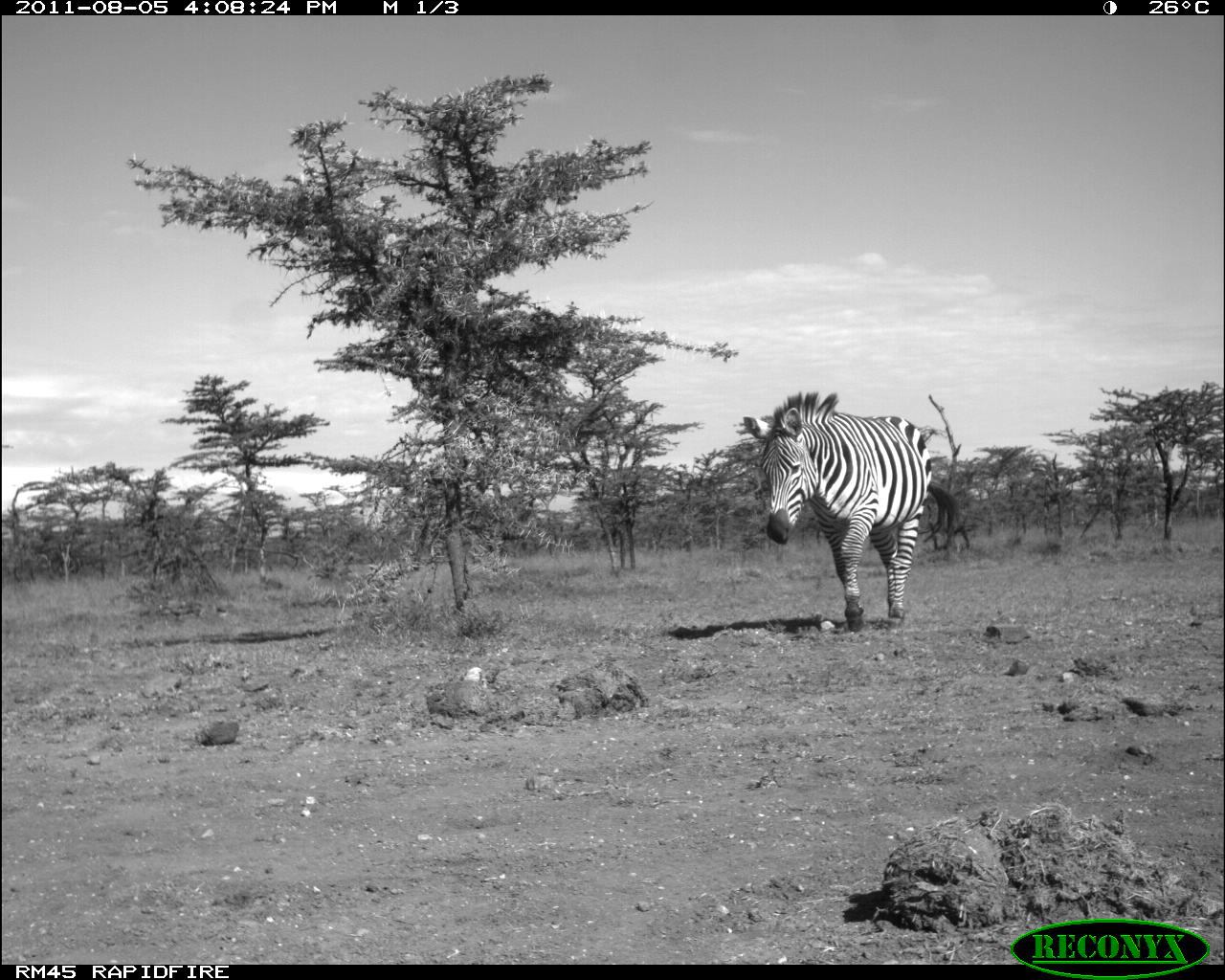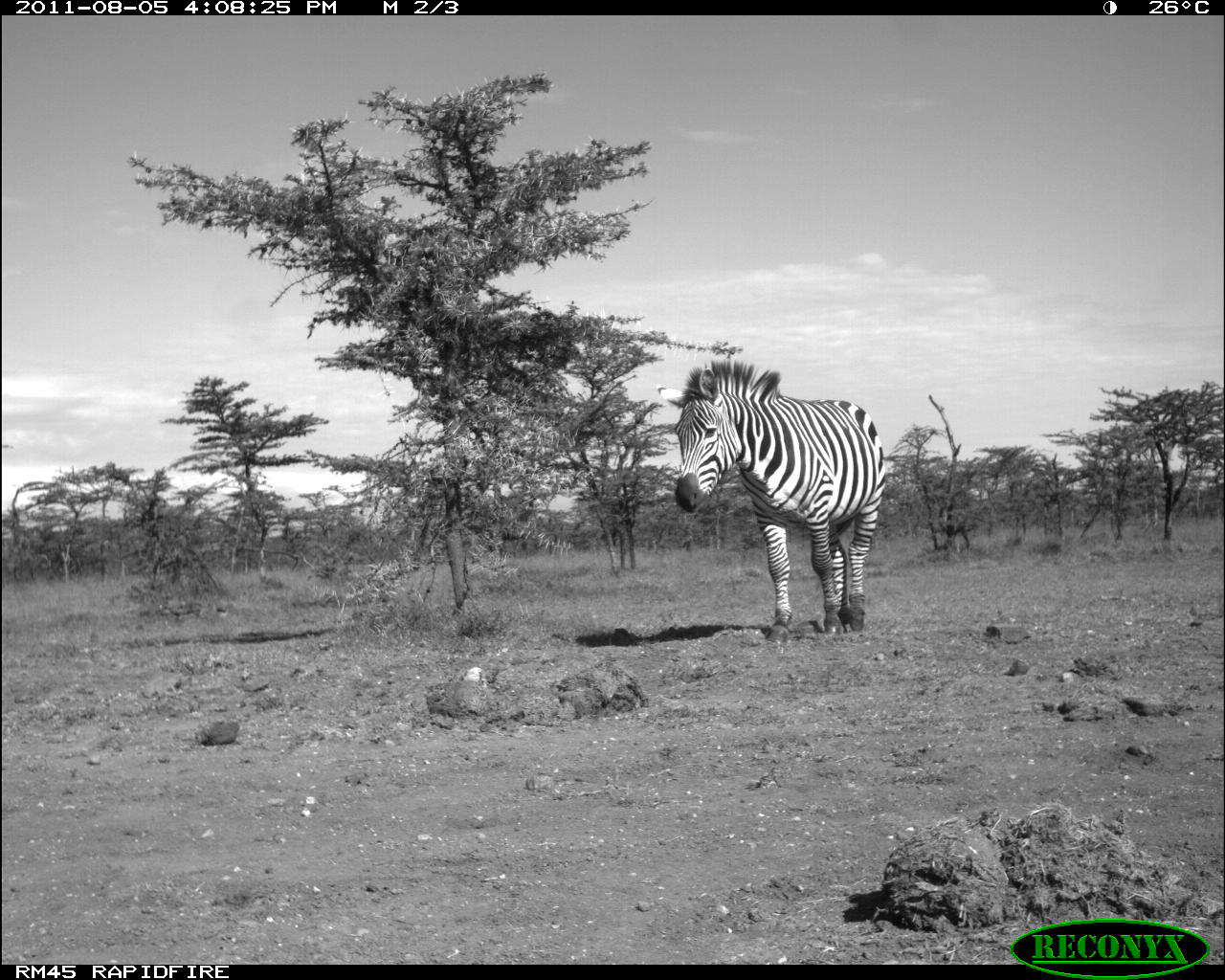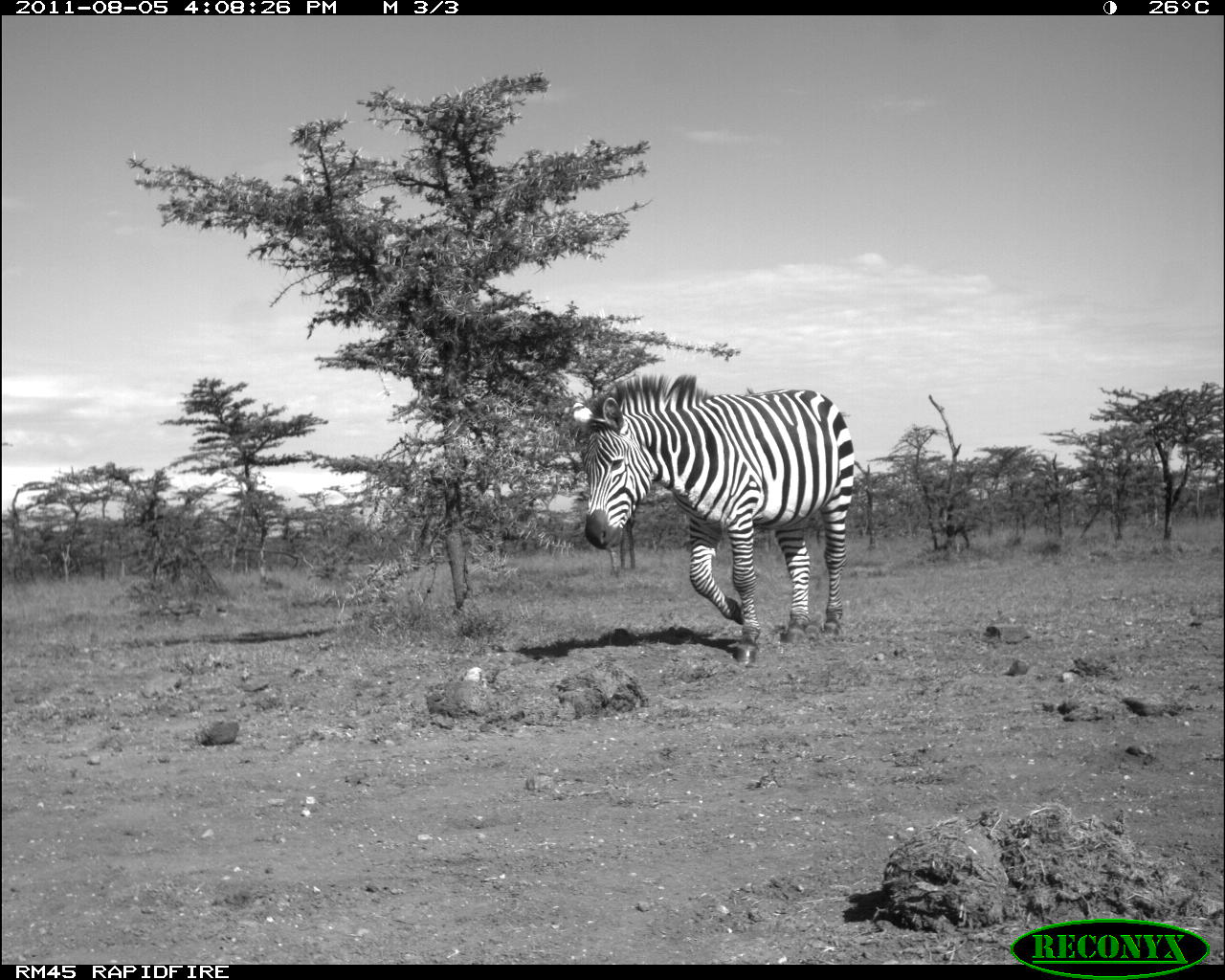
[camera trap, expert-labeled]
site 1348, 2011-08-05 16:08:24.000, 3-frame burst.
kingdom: Animalia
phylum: Chordata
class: Mammalia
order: Perissodactyla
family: Equidae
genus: Equus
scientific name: Equus quagga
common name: plains zebra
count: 1